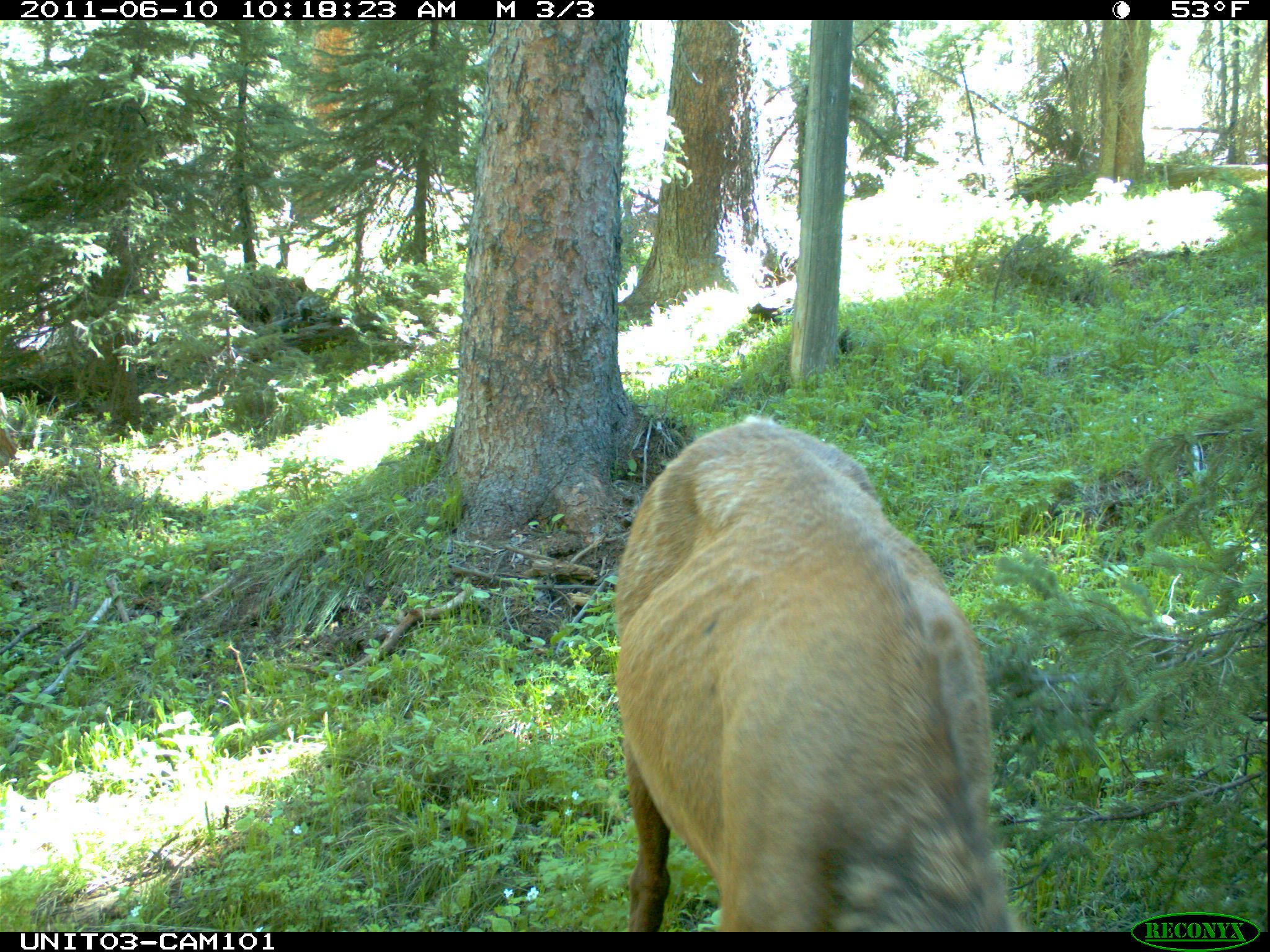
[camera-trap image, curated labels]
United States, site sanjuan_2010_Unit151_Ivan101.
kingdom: Animalia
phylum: Chordata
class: Mammalia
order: Artiodactyla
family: Cervidae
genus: Cervus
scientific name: Cervus elaphus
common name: red deer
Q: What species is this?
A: Cervus elaphus (red deer).